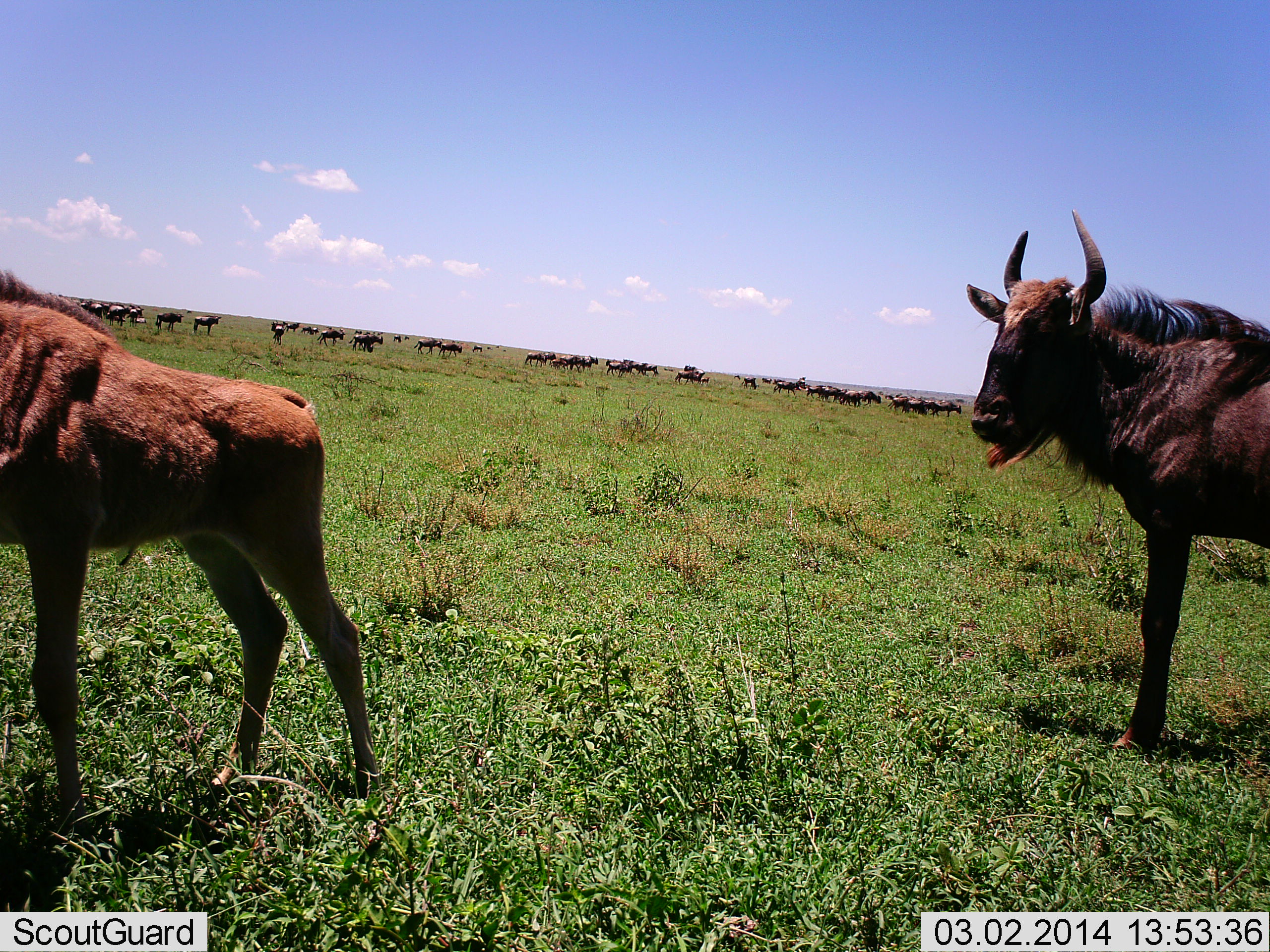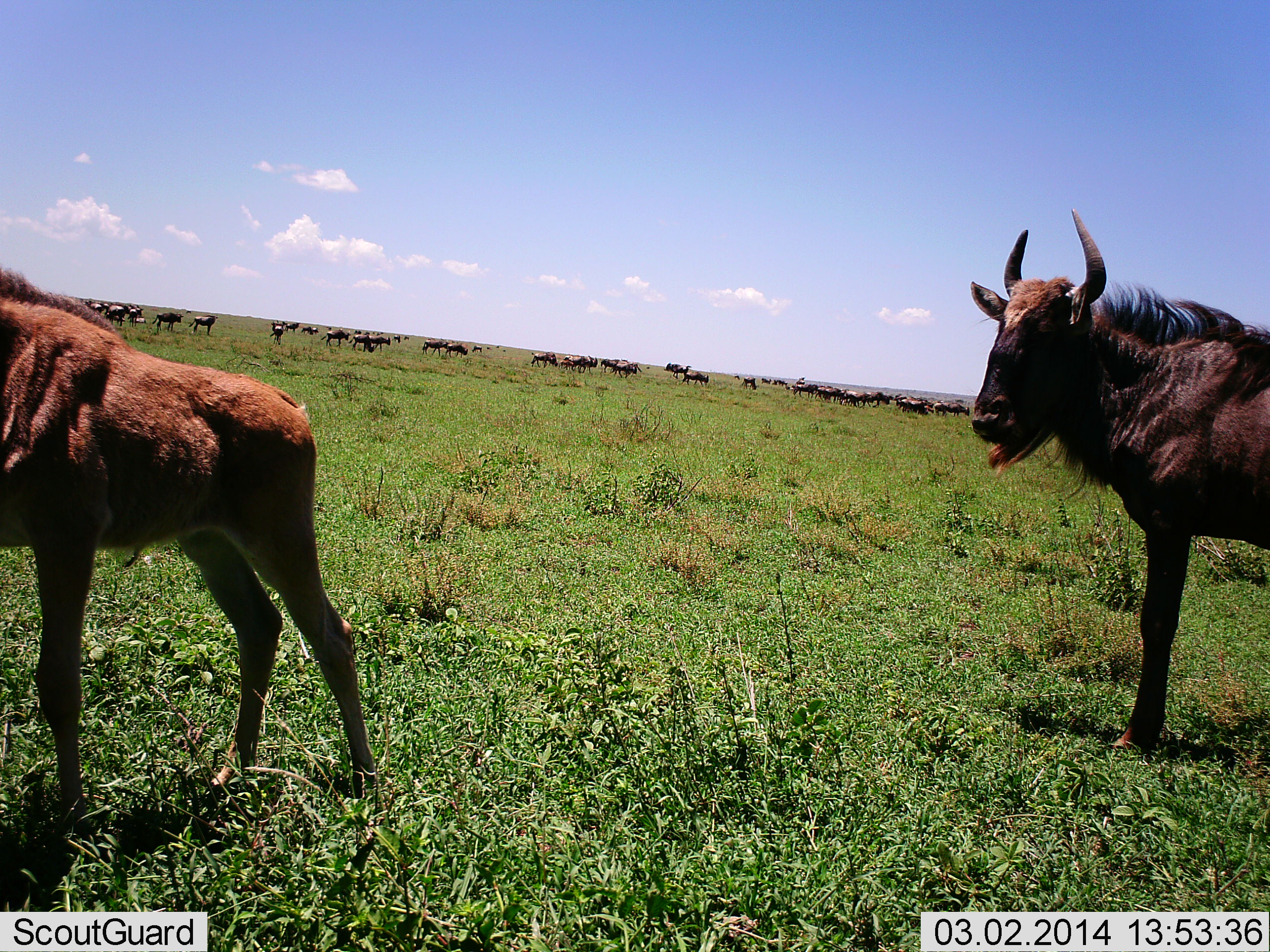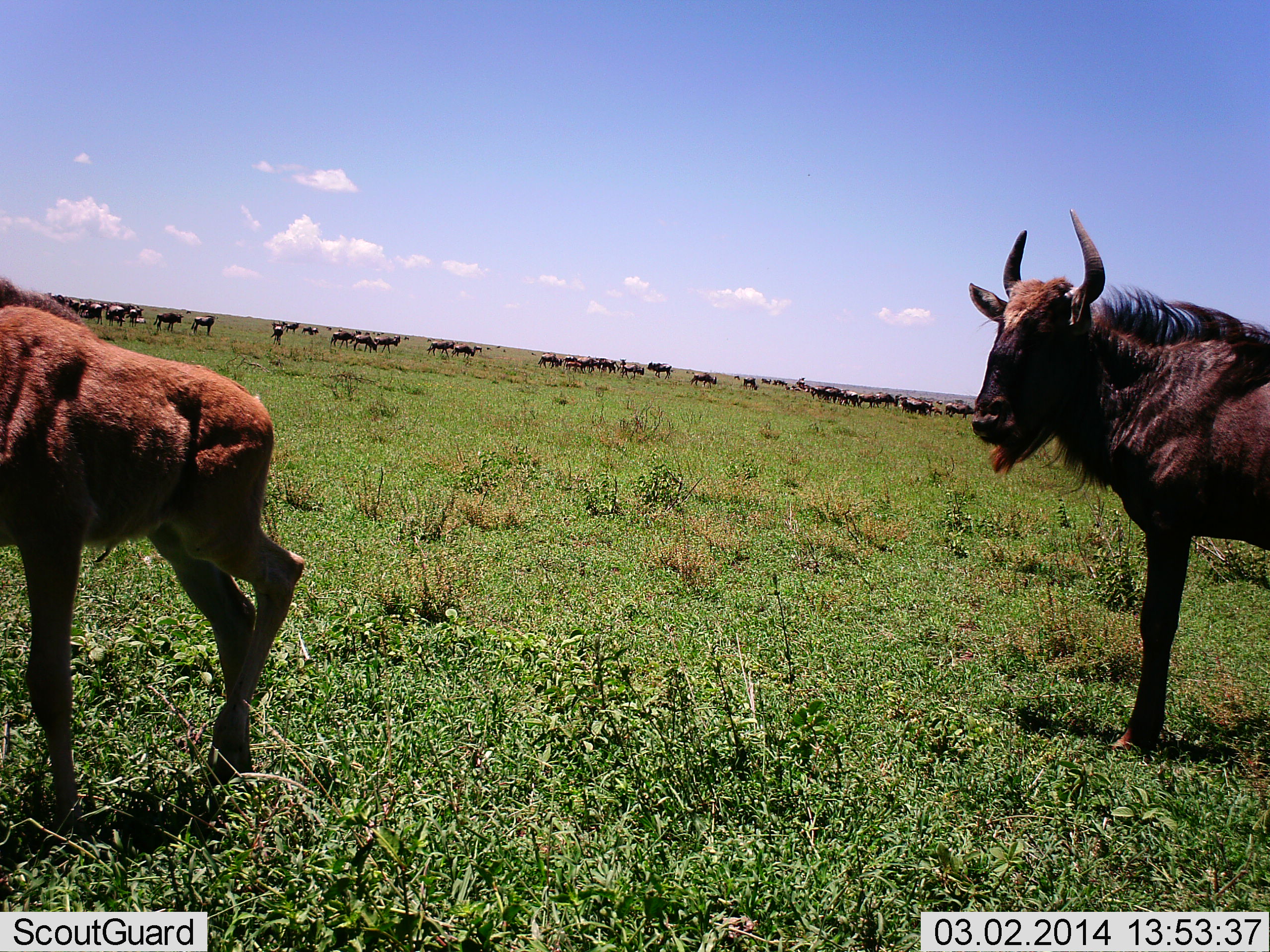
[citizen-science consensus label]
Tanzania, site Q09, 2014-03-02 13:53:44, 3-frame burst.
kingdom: Animalia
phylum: Chordata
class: Mammalia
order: Artiodactyla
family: Bovidae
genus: Connochaetes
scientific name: Connochaetes taurinus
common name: blue wildebeest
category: wildebeest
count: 11-50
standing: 90%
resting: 0%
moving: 70%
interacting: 10%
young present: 60%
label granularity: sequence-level